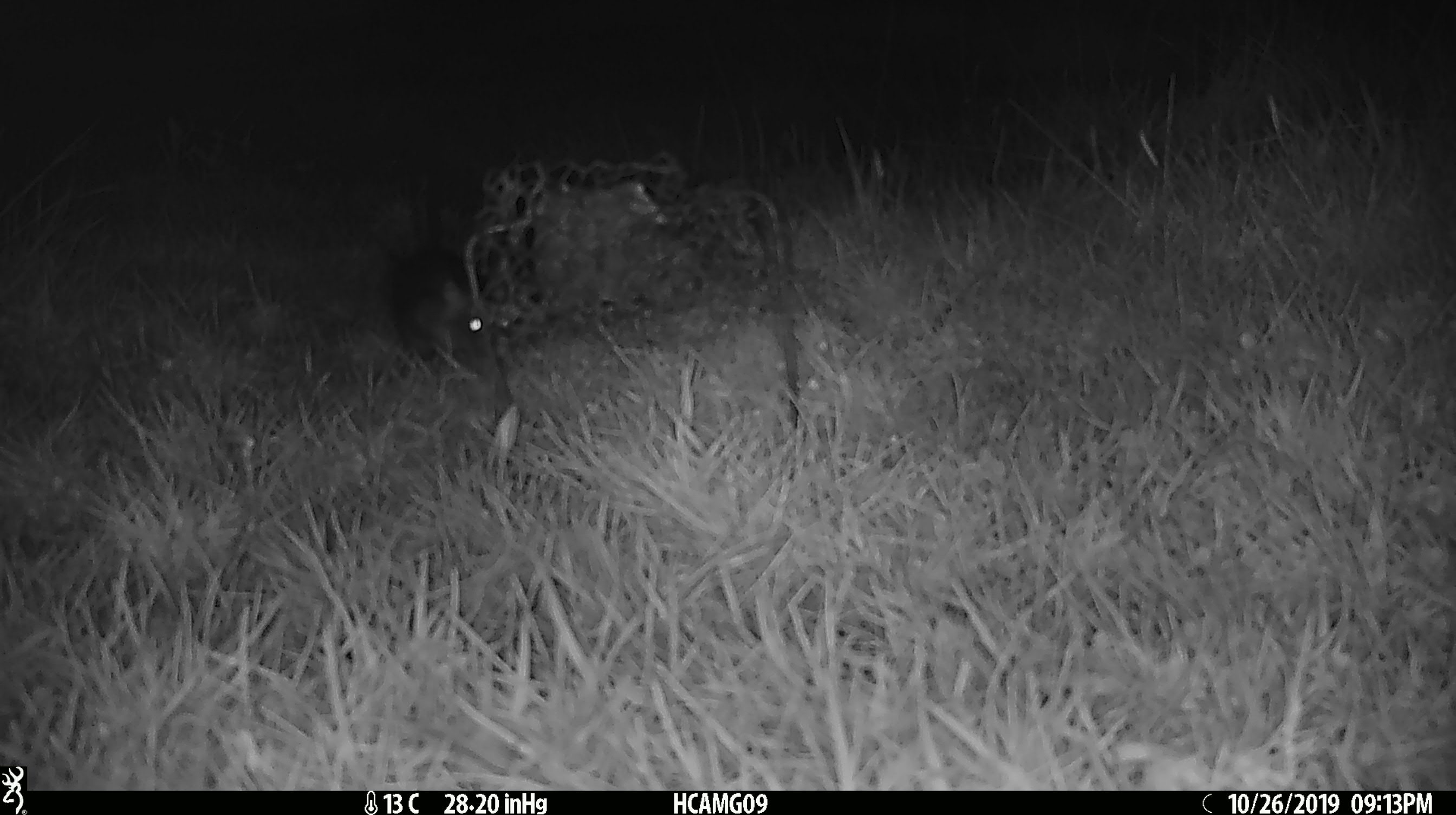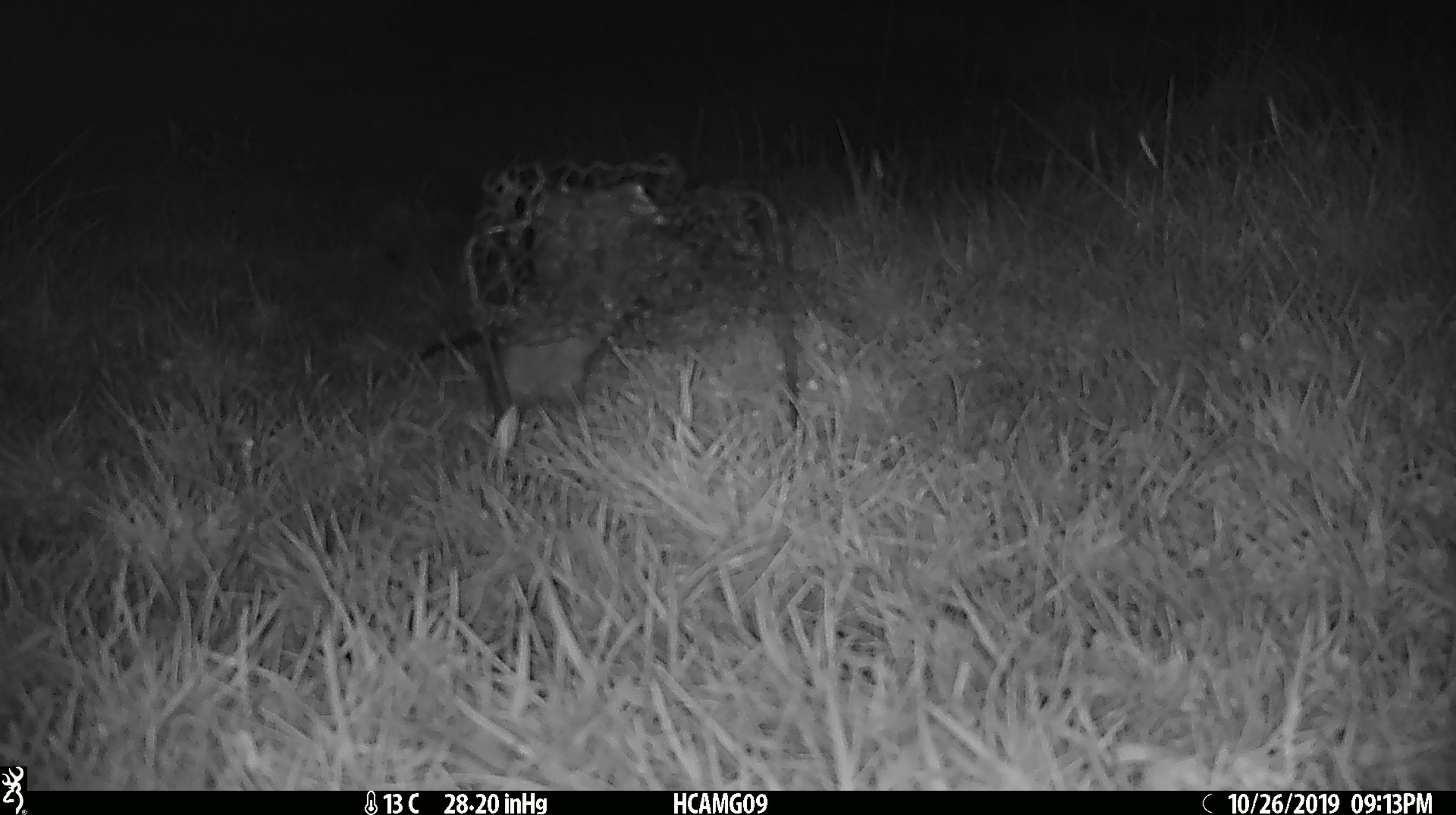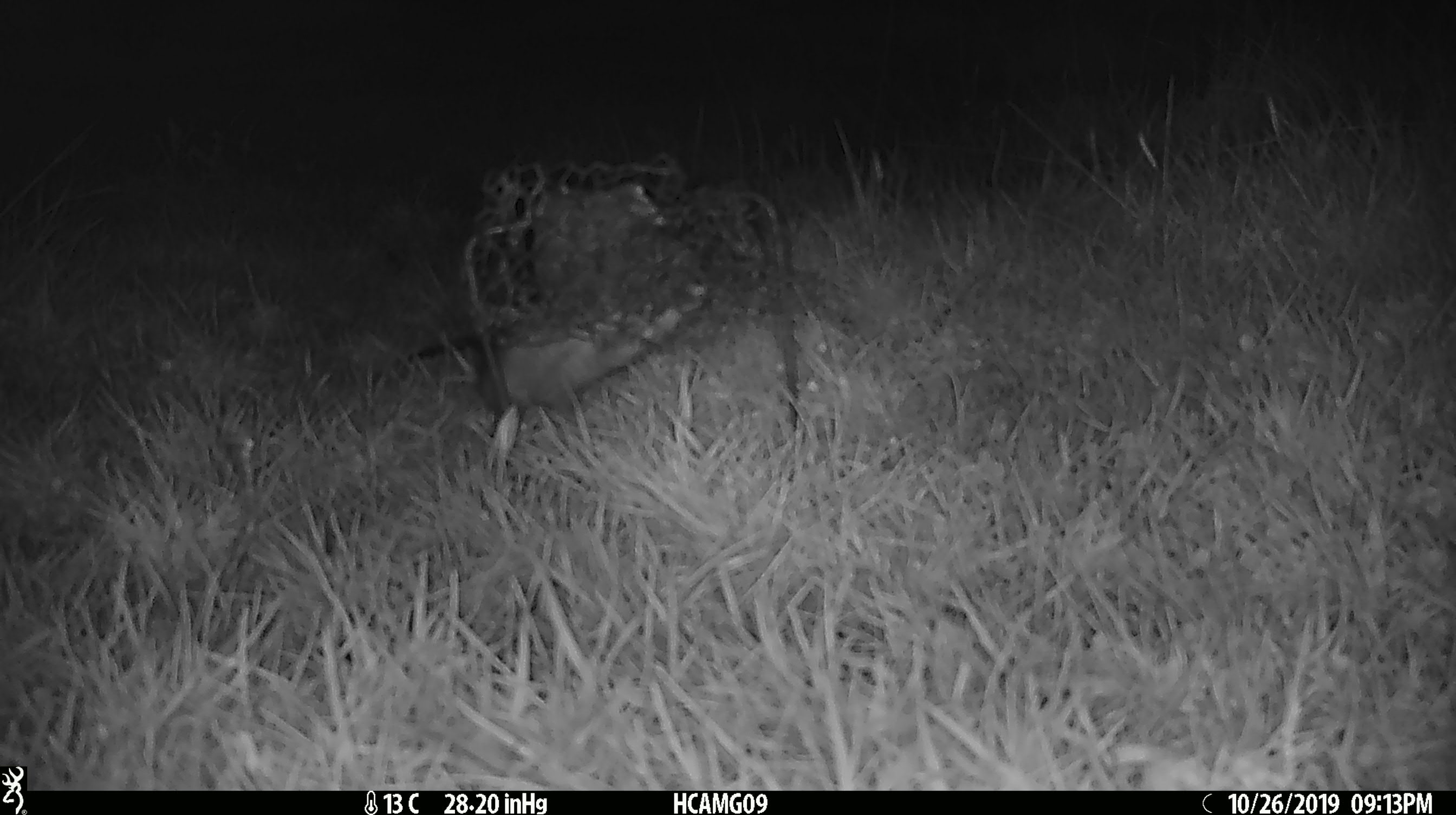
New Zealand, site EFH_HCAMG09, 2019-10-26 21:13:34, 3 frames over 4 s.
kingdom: Animalia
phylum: Chordata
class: Mammalia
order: Rodentia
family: Muridae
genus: Mus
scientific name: Mus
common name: mouse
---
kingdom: Animalia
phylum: Chordata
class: Mammalia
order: Rodentia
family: Muridae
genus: Rattus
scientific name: Rattus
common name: rat